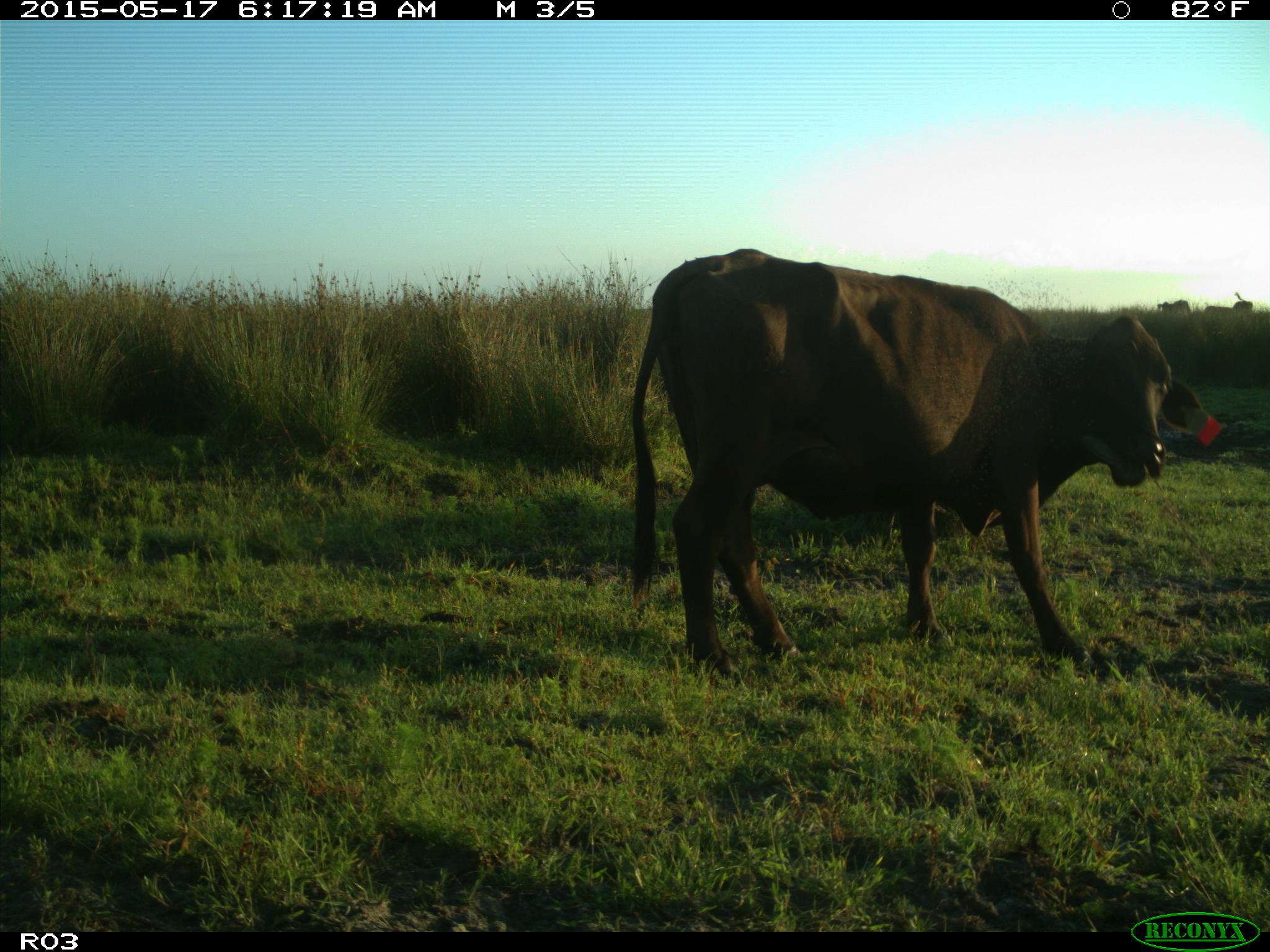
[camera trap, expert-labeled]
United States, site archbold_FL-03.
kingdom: Animalia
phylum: Chordata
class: Mammalia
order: Artiodactyla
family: Bovidae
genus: Bos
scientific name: Bos taurus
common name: domestic cow